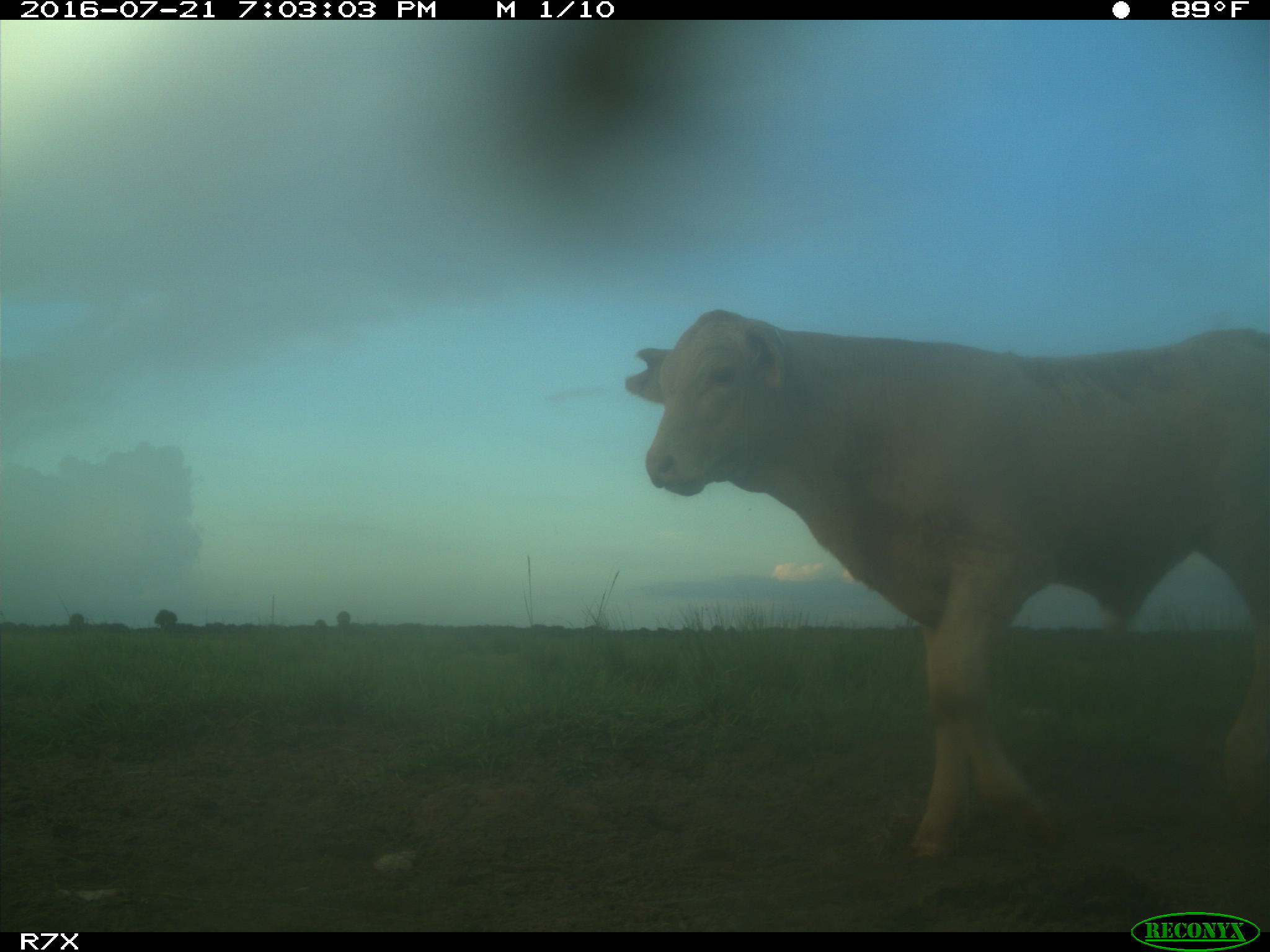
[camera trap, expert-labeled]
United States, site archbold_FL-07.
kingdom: Animalia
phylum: Chordata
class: Mammalia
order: Artiodactyla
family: Bovidae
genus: Bos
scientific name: Bos taurus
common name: domestic cow